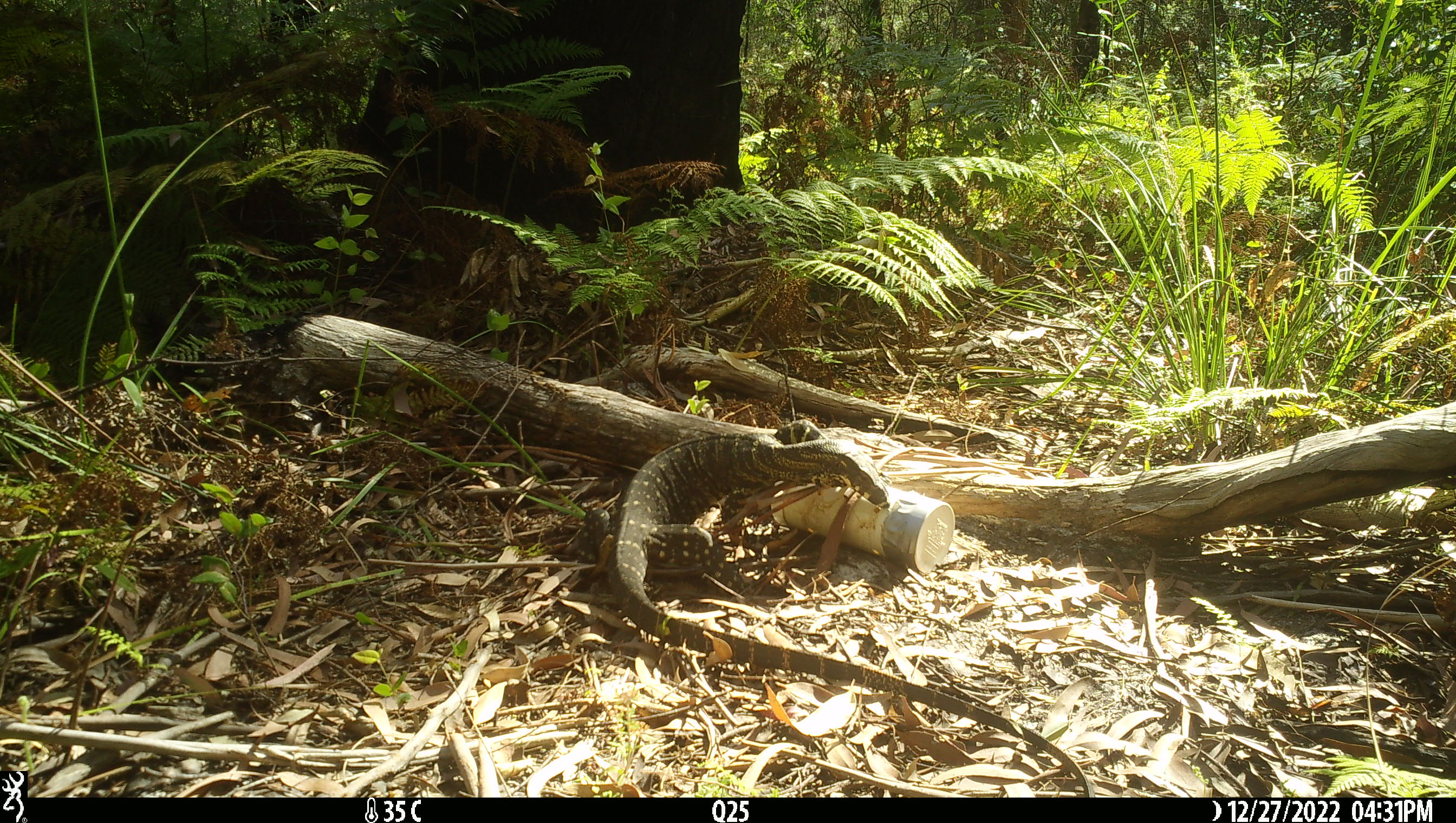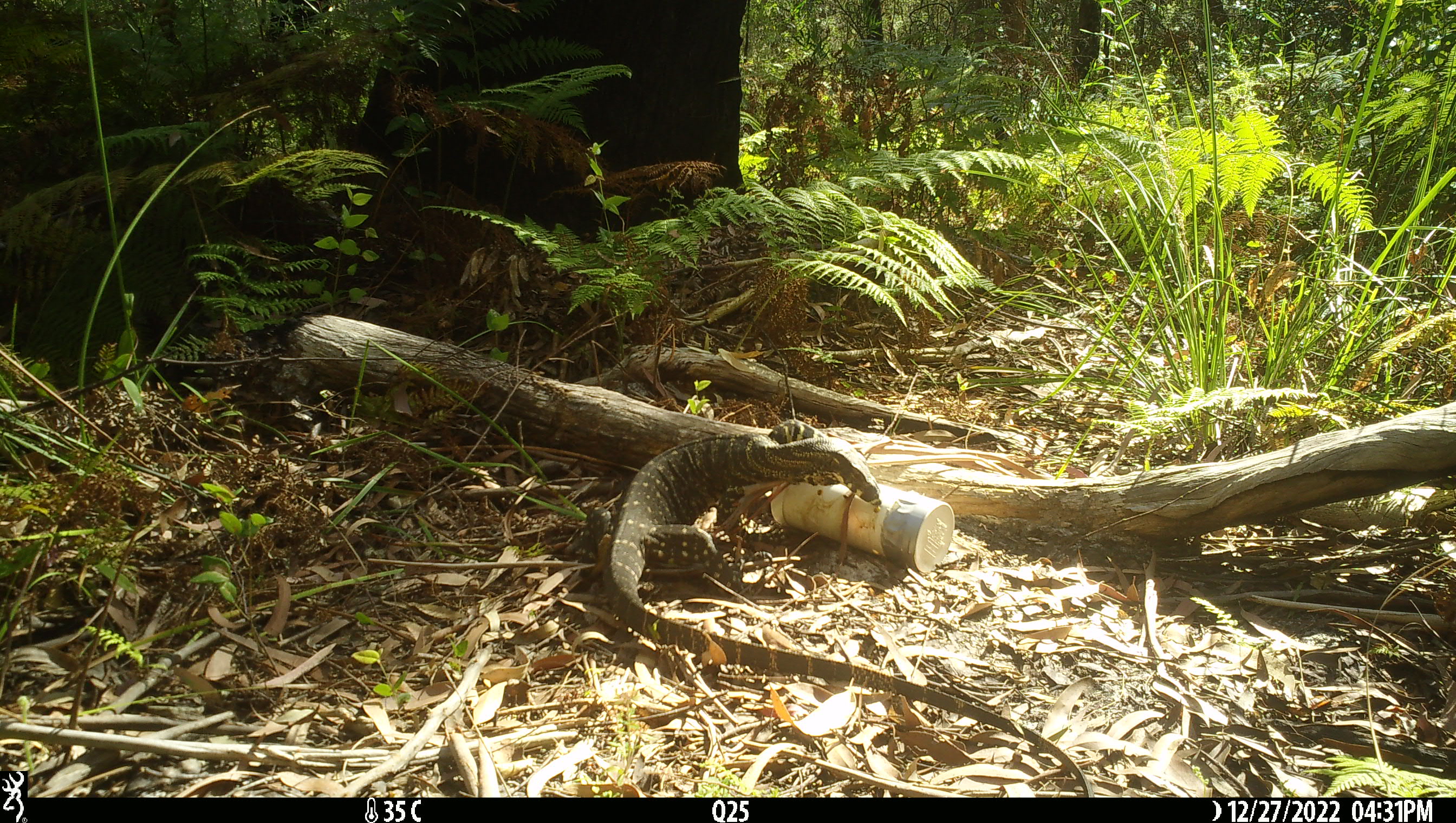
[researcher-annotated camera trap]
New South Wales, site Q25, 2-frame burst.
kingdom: Animalia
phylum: Chordata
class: Reptilia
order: Squamata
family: Varanidae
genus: Varanus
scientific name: Varanus varius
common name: lace monitor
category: goanna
Goanna (lace monitor) (Varanus varius).